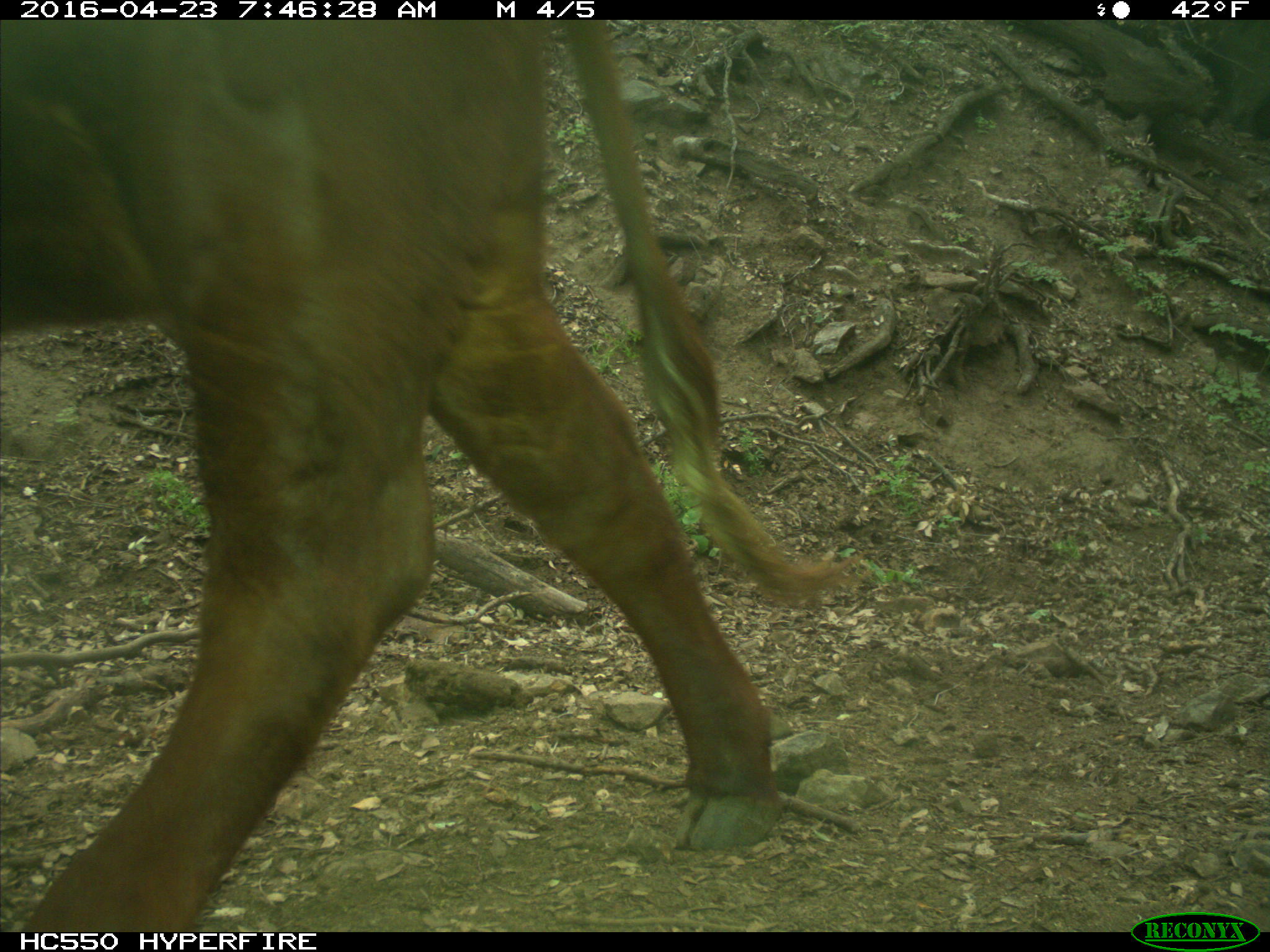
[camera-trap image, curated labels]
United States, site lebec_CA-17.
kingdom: Animalia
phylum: Chordata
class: Mammalia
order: Artiodactyla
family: Bovidae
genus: Bos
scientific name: Bos taurus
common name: domestic cow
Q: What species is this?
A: Bos taurus (domestic cow).